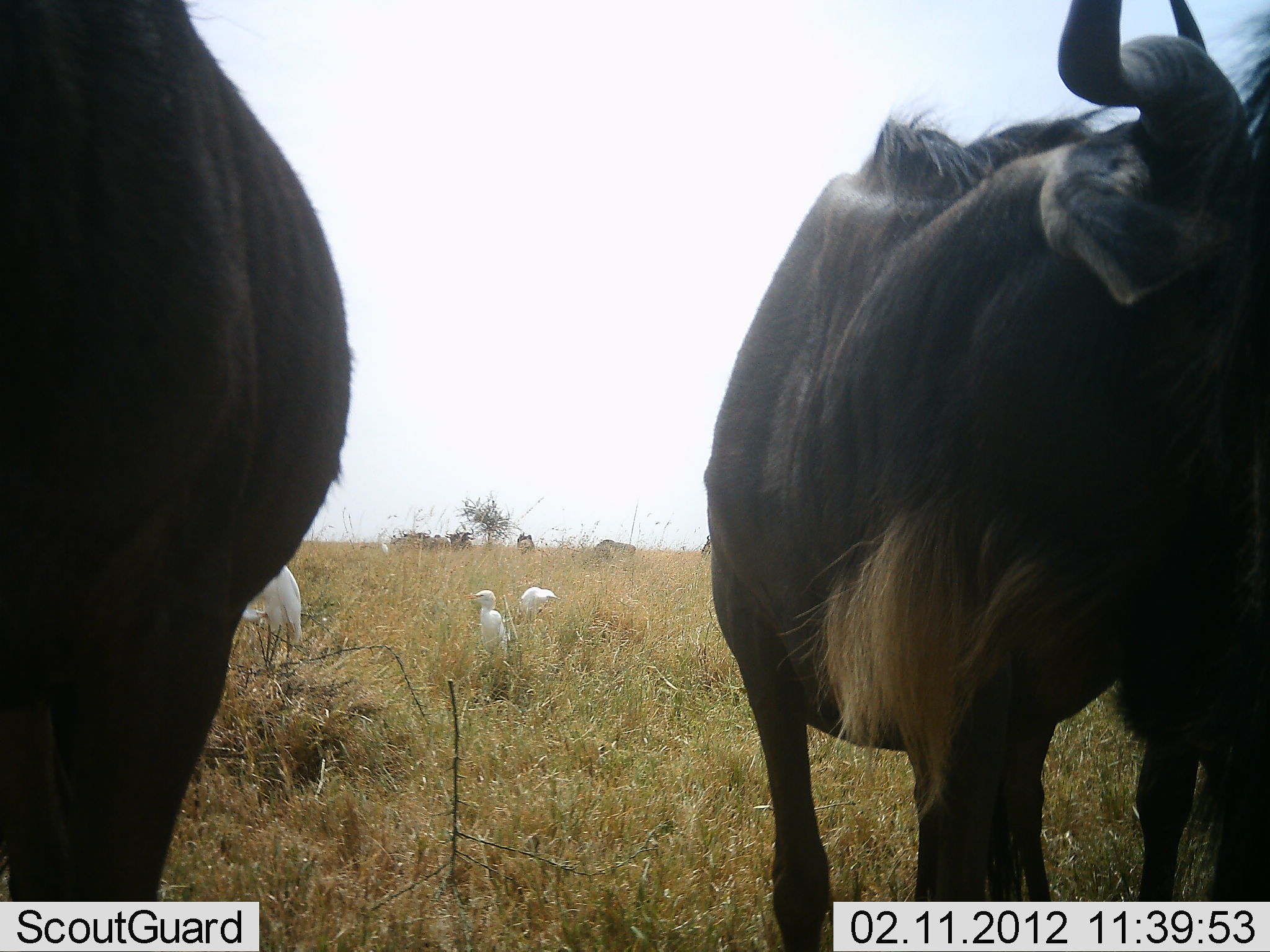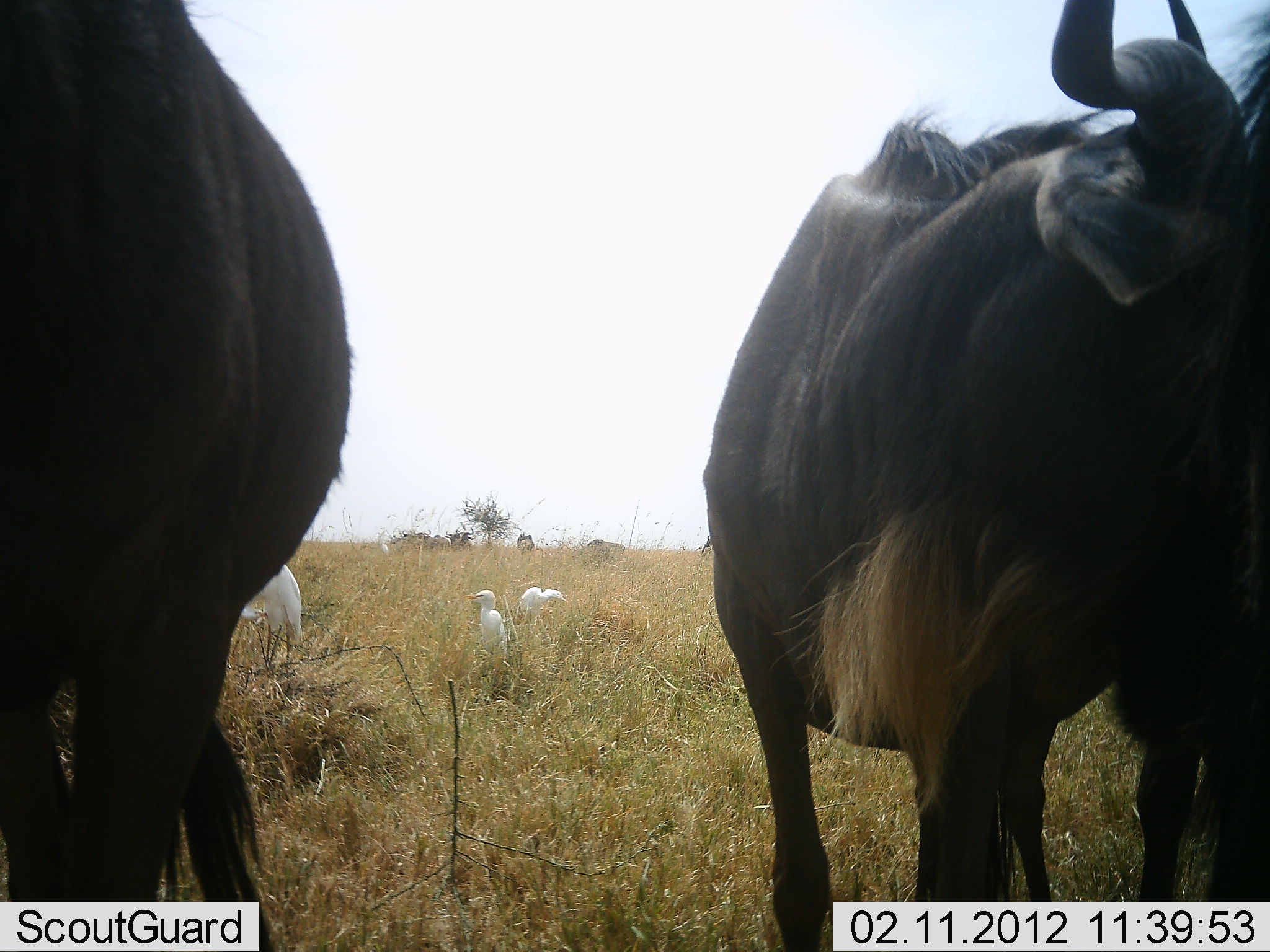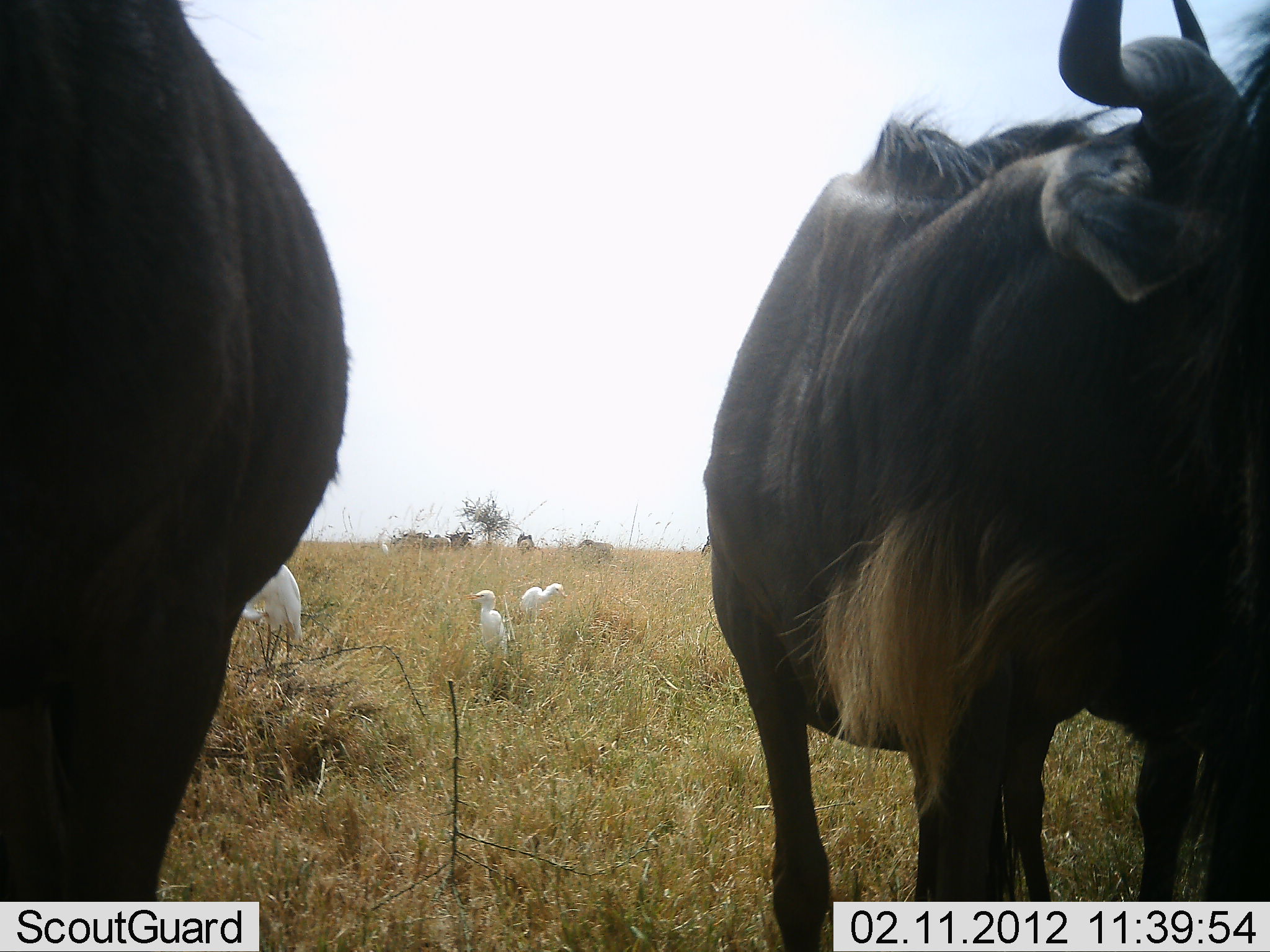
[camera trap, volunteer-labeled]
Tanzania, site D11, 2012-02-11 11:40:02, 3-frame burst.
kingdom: Animalia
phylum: Chordata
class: Aves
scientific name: Aves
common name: bird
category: otherbird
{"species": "otherbird (bird) (Aves)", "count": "3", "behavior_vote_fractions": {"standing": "100%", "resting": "0%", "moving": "5%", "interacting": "0%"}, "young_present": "0%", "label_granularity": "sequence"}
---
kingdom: Animalia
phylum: Chordata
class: Mammalia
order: Artiodactyla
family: Bovidae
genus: Connochaetes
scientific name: Connochaetes taurinus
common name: blue wildebeest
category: wildebeest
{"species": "wildebeest (blue wildebeest) (Connochaetes taurinus)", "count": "3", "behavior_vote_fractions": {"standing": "96%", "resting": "8%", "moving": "28%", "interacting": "0%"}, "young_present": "0%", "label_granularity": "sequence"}